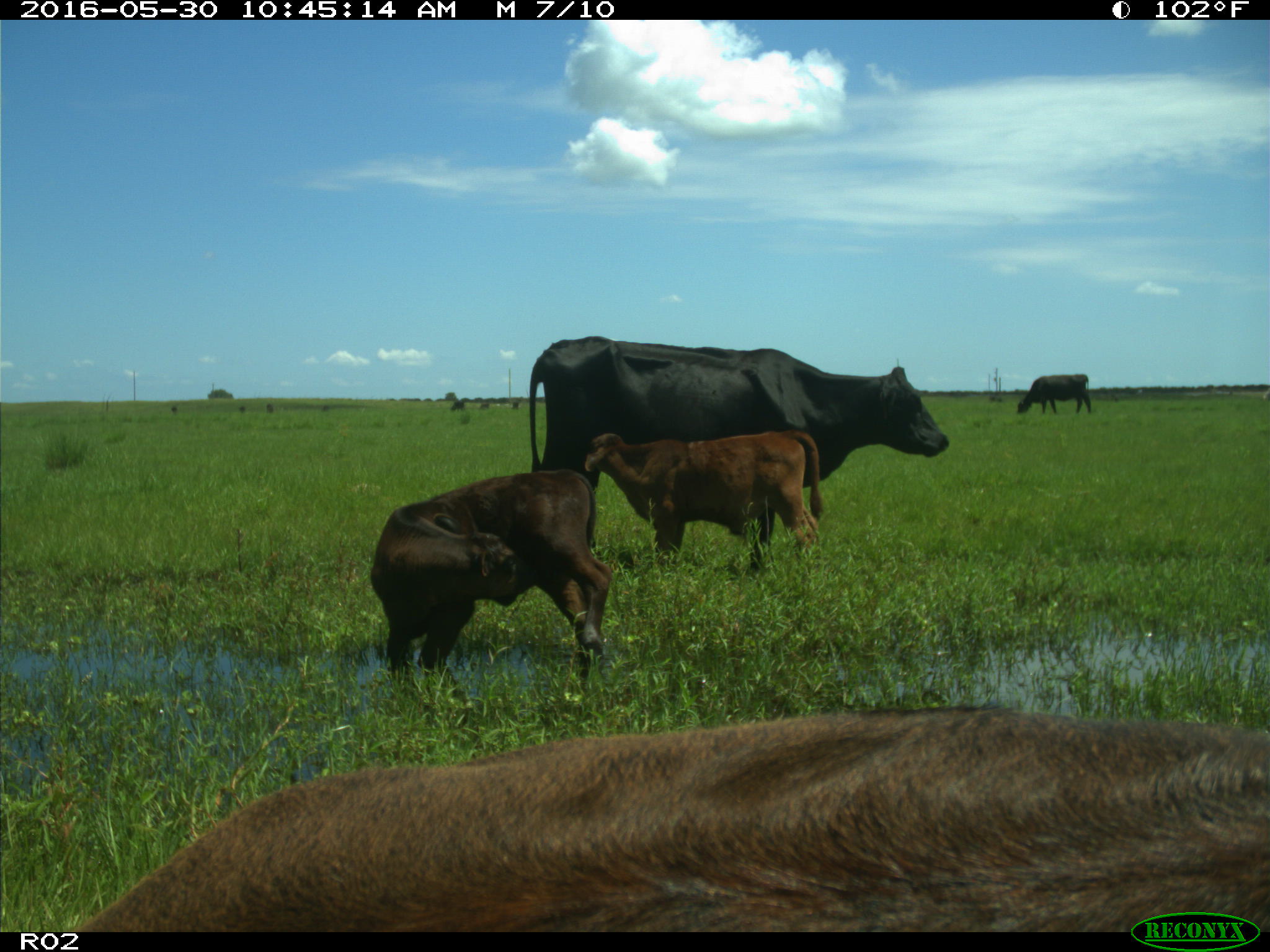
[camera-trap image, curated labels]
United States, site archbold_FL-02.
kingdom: Animalia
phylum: Chordata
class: Mammalia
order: Artiodactyla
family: Bovidae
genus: Bos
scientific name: Bos taurus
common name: domestic cow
Bos taurus (domestic cow).